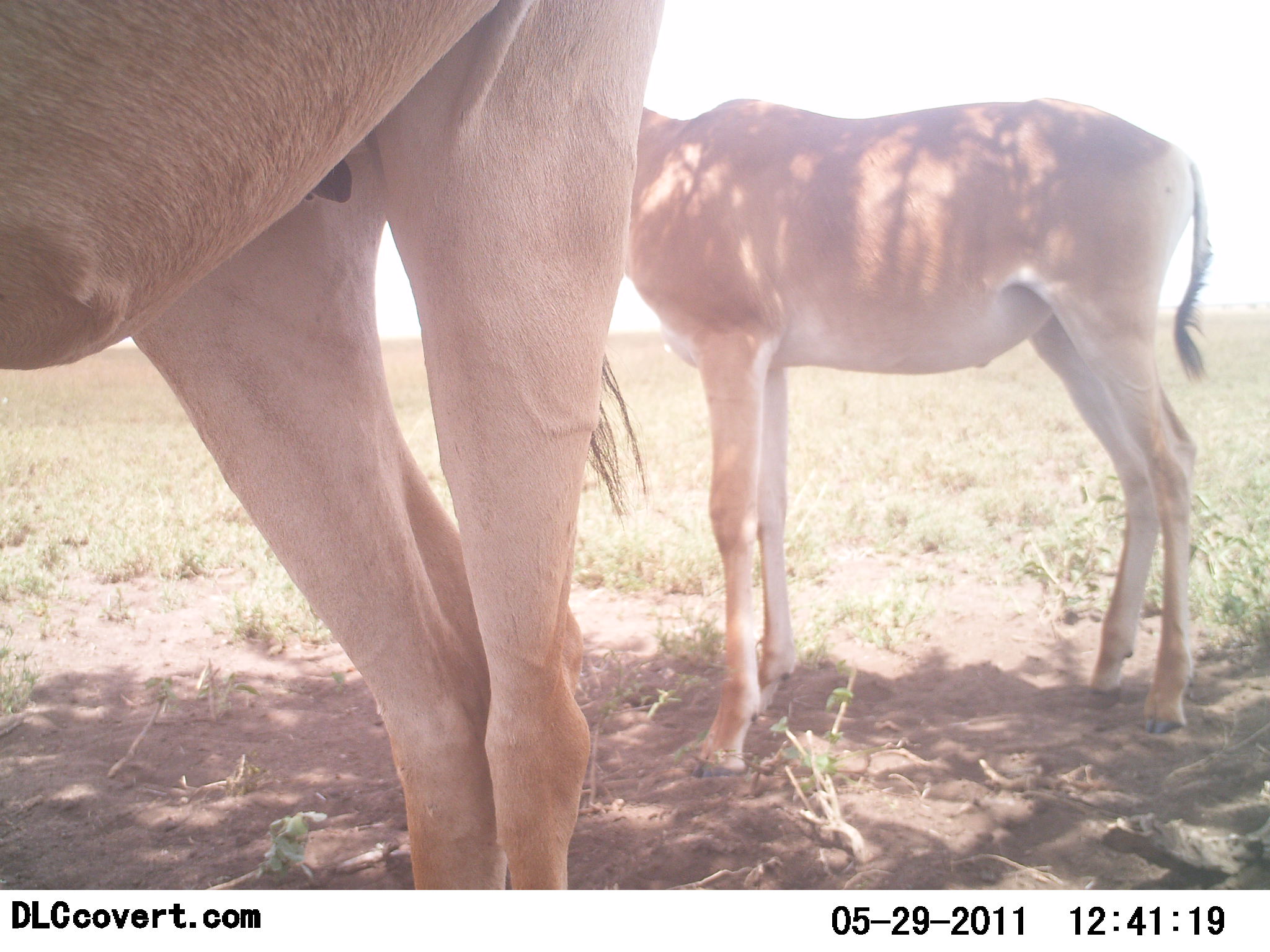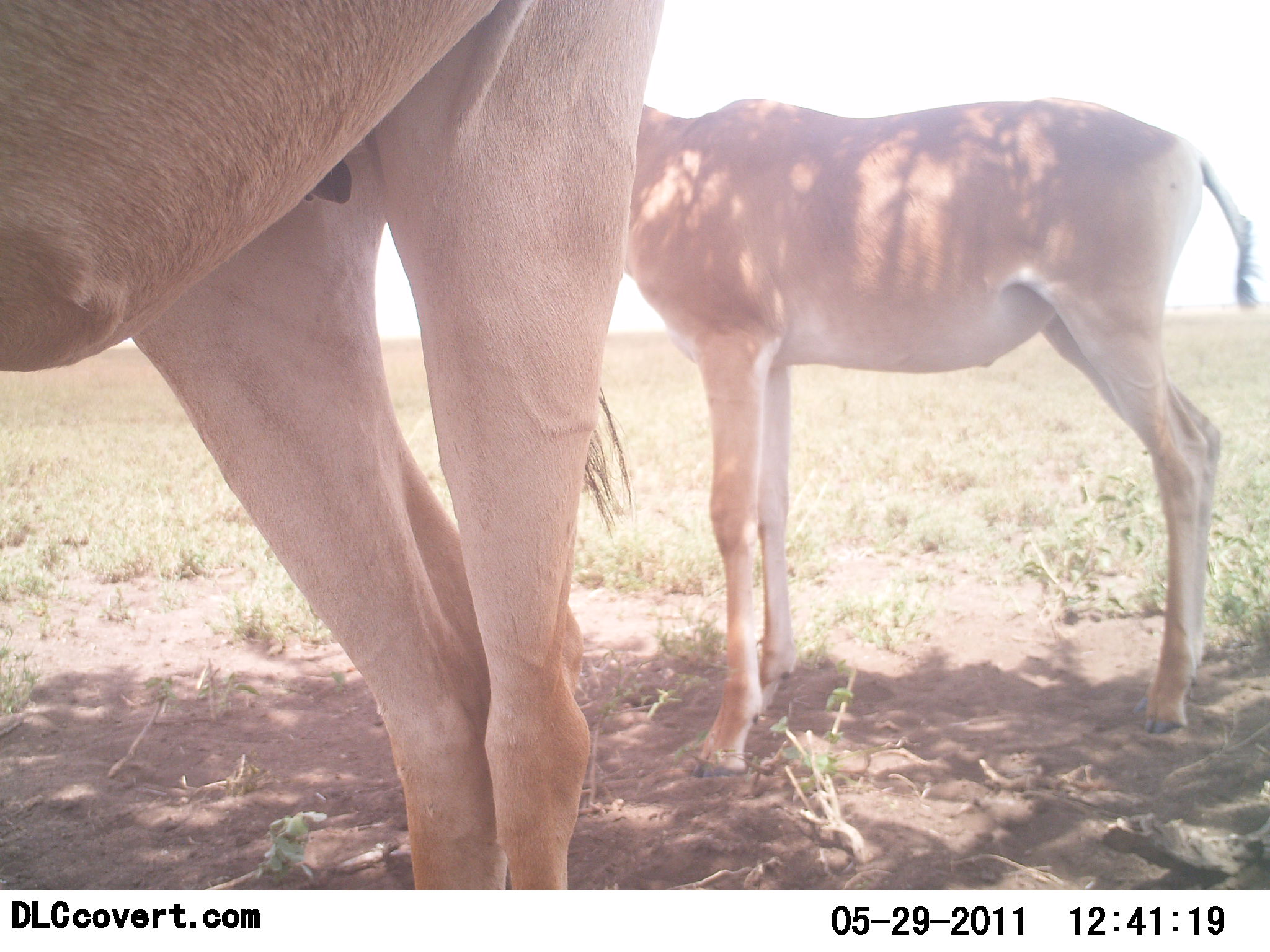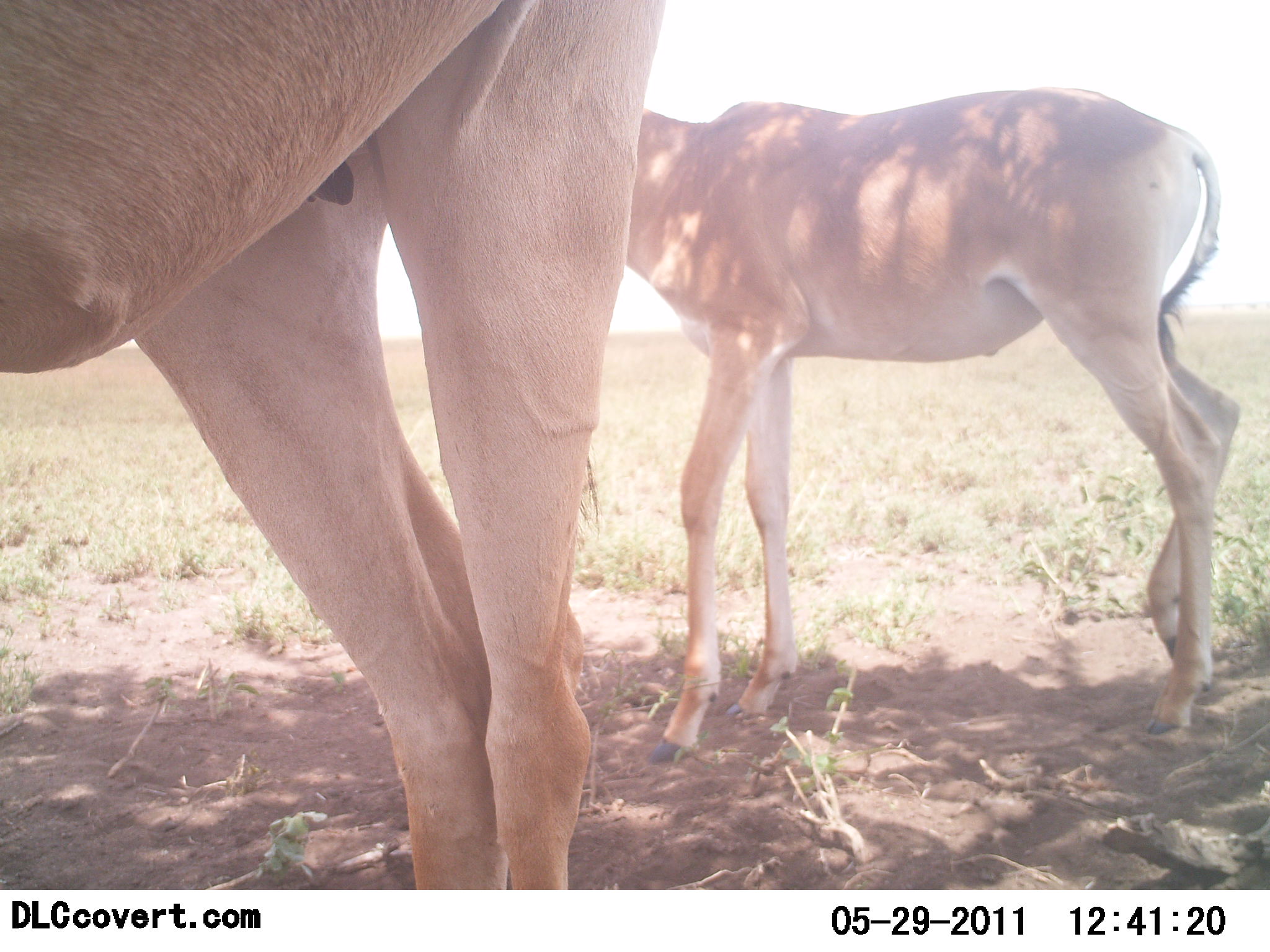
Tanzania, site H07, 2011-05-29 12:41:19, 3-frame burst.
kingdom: Animalia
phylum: Chordata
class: Mammalia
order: Artiodactyla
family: Bovidae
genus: Alcelaphus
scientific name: Alcelaphus buselaphus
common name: hartebeest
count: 2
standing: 100%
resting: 0%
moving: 10%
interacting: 0%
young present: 40%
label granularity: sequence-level